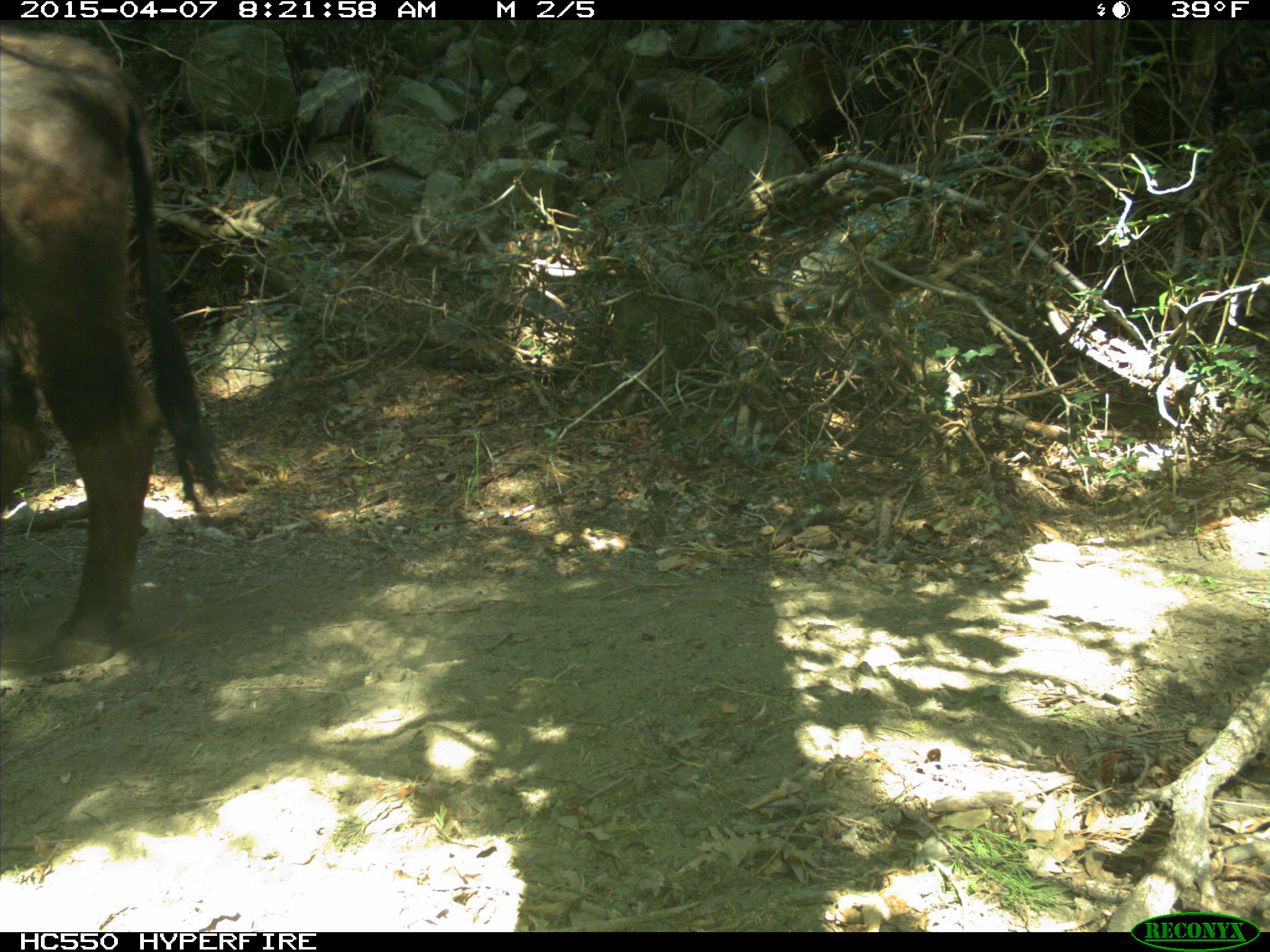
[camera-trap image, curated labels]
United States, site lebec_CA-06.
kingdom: Animalia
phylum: Chordata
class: Mammalia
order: Artiodactyla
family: Bovidae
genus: Bos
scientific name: Bos taurus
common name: domestic cow